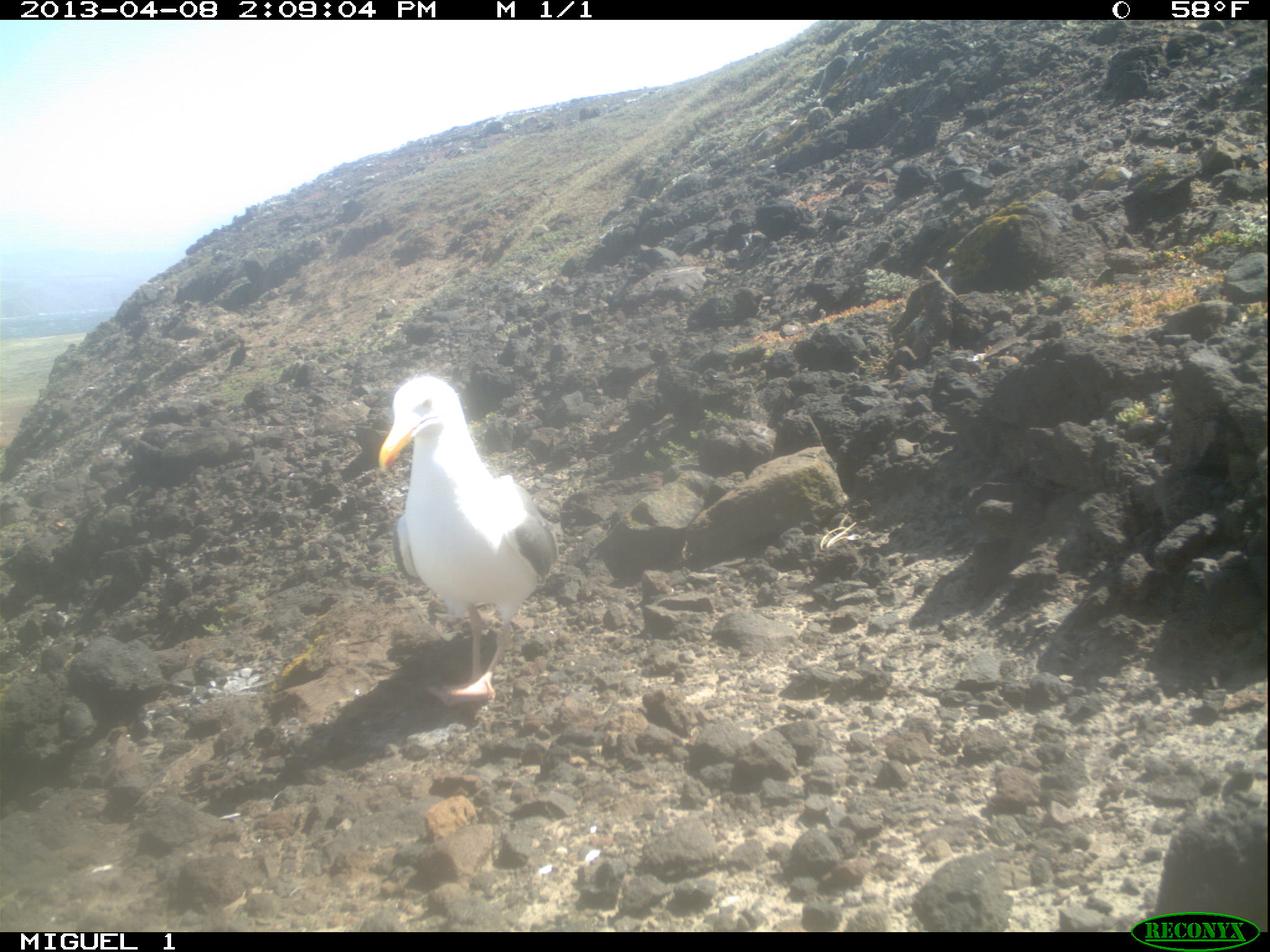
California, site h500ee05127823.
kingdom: Animalia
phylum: Chordata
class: Aves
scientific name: Aves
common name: bird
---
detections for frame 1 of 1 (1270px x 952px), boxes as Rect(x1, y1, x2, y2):
bird: Rect(376, 371, 560, 705)